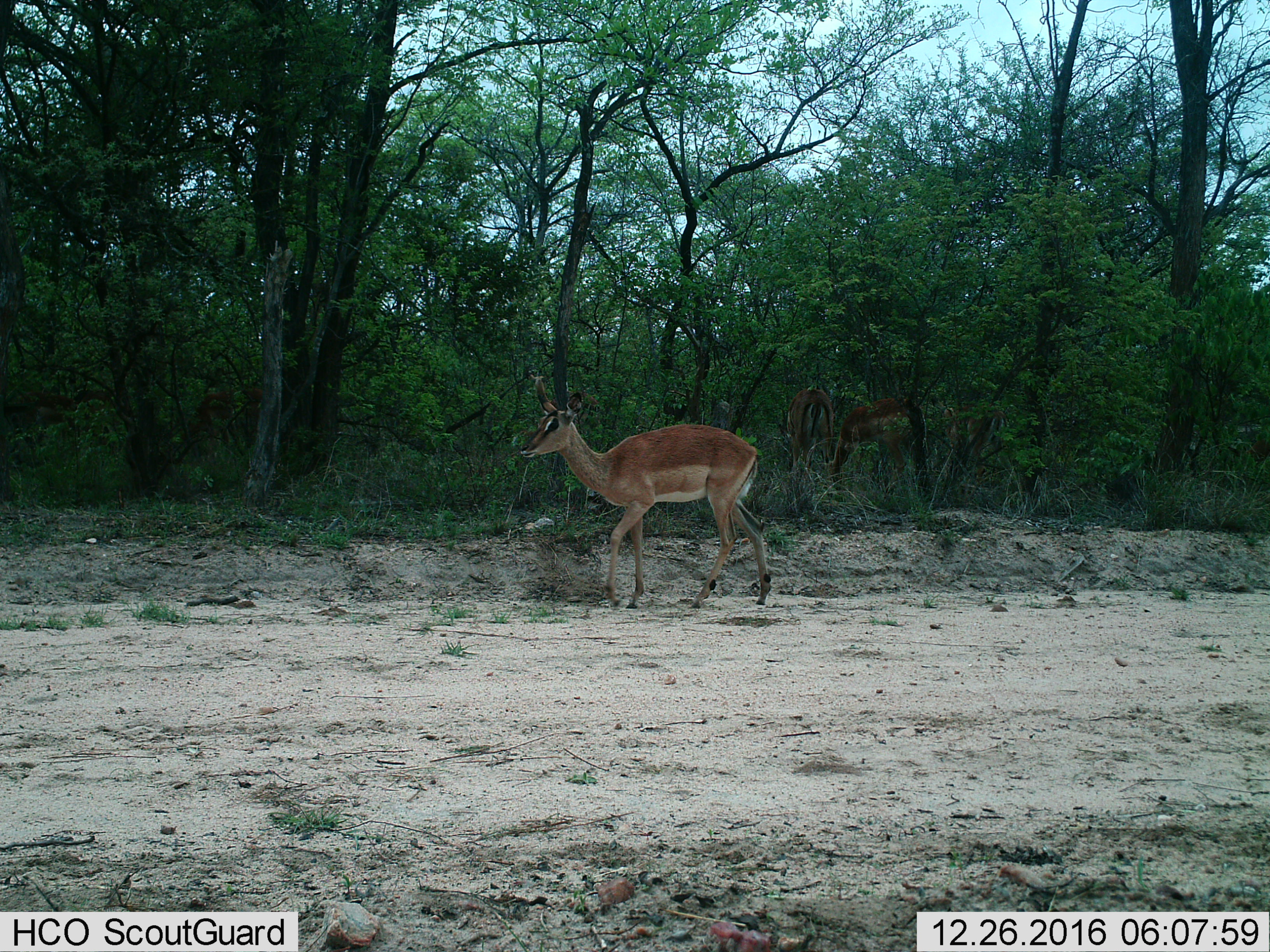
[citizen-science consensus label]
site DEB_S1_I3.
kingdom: Animalia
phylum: Chordata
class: Mammalia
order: Artiodactyla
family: Bovidae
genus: Aepyceros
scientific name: Aepyceros melampus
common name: impala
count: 1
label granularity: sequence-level